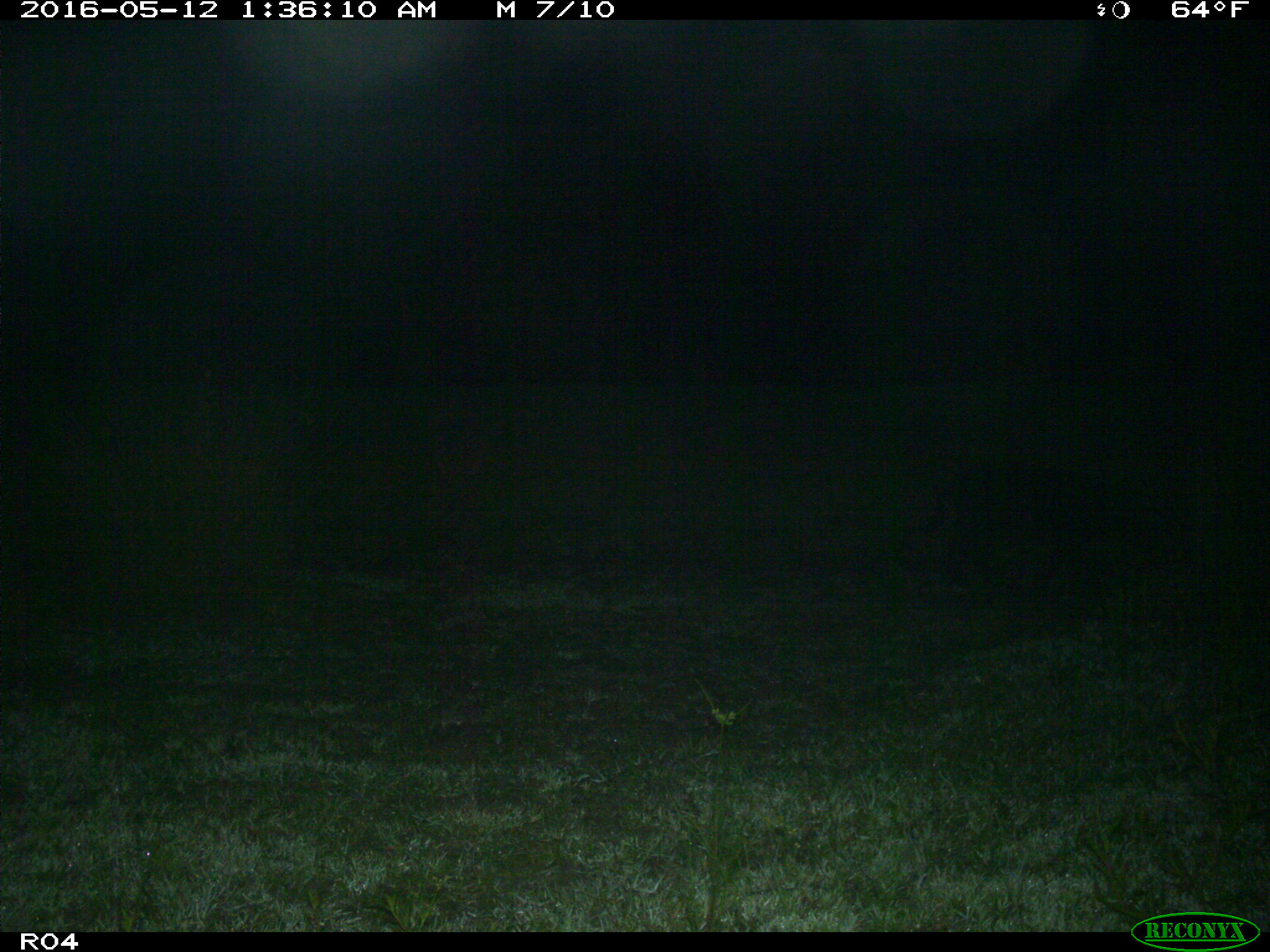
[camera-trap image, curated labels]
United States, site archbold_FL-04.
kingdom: Animalia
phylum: Chordata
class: Mammalia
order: Artiodactyla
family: Suidae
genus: Sus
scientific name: Sus scrofa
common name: wild boar